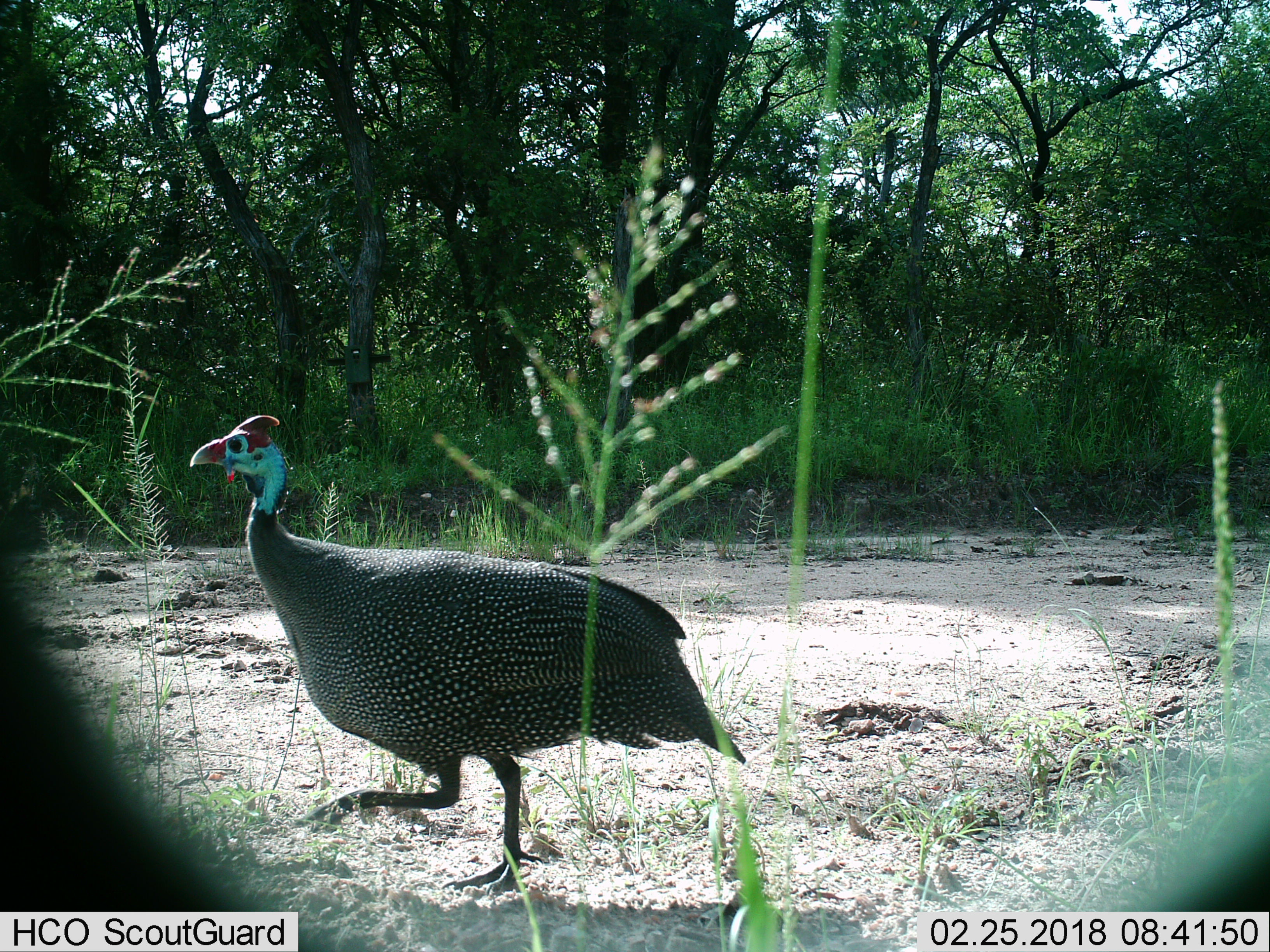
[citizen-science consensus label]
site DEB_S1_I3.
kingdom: Animalia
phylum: Chordata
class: Aves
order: Galliformes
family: Numididae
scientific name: Numididae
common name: guineafowl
Guineafowl (Numididae), count 1. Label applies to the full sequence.